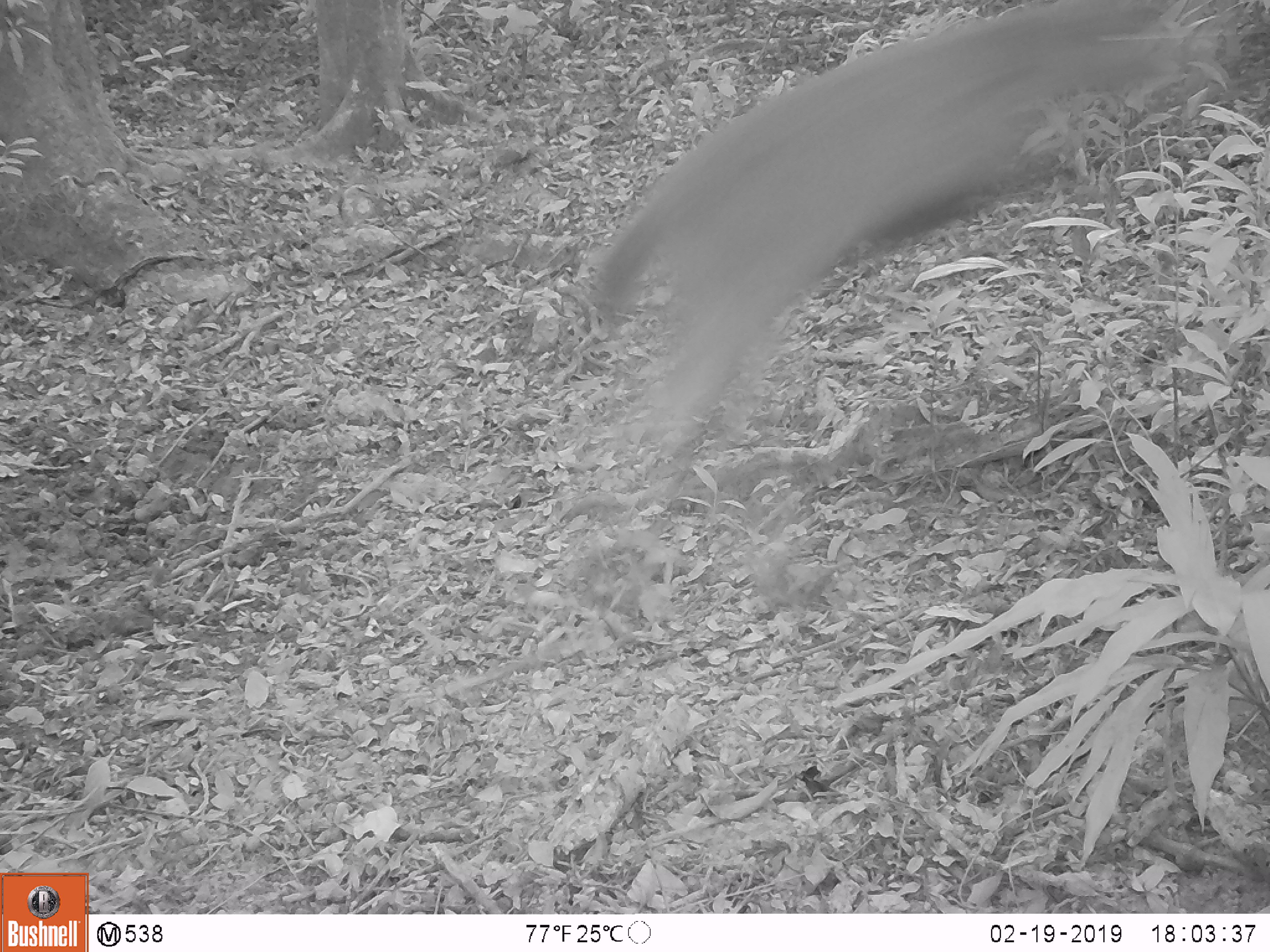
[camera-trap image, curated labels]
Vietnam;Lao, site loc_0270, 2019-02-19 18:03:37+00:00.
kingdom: Animalia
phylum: Chordata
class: Mammalia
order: Artiodactyla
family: Cervidae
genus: Rusa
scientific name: Rusa unicolor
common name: sambar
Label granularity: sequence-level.